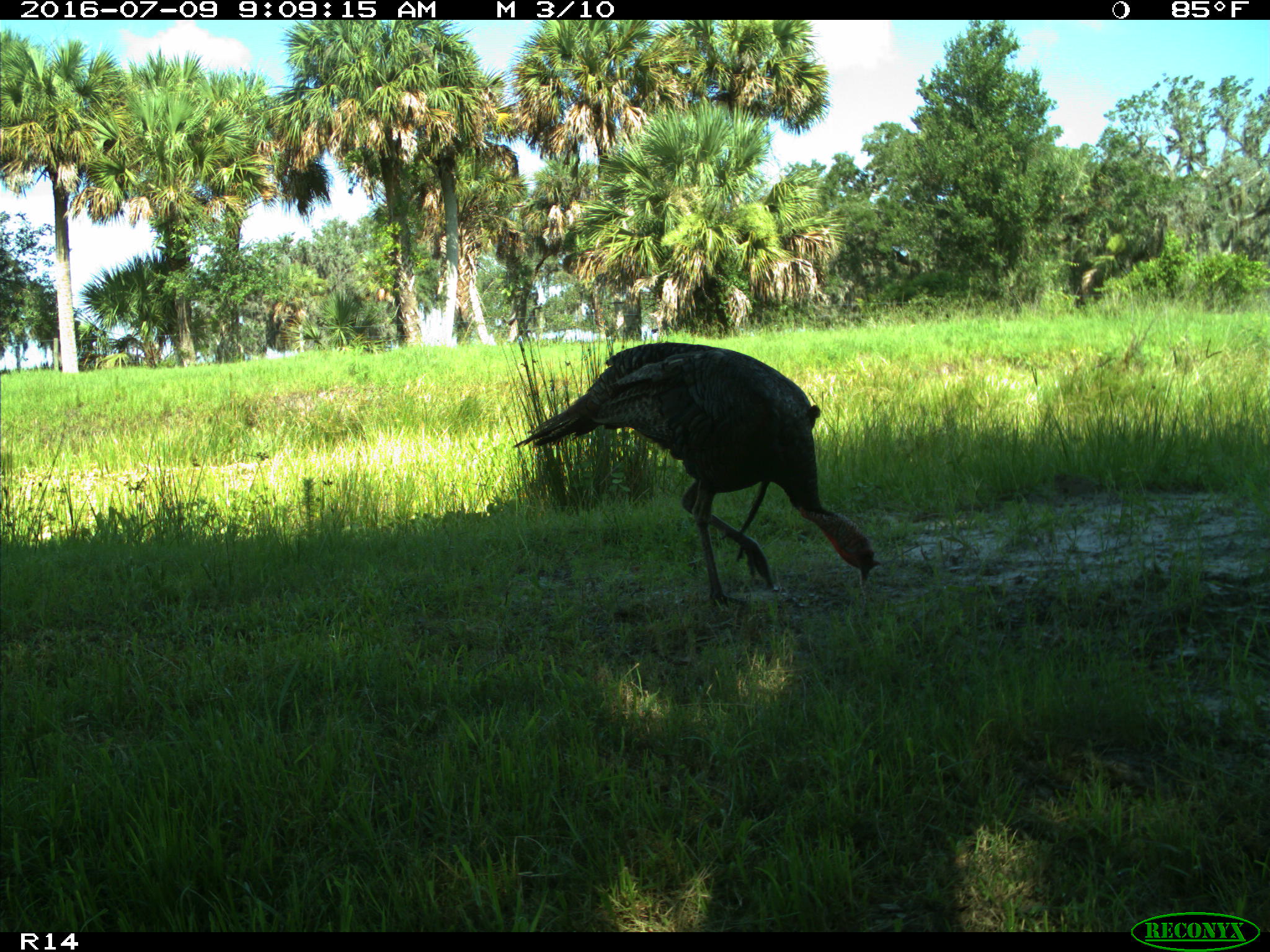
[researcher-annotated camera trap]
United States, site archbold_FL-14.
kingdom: Animalia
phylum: Chordata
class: Aves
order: Galliformes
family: Phasianidae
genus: Meleagris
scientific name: Meleagris gallopavo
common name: wild turkey